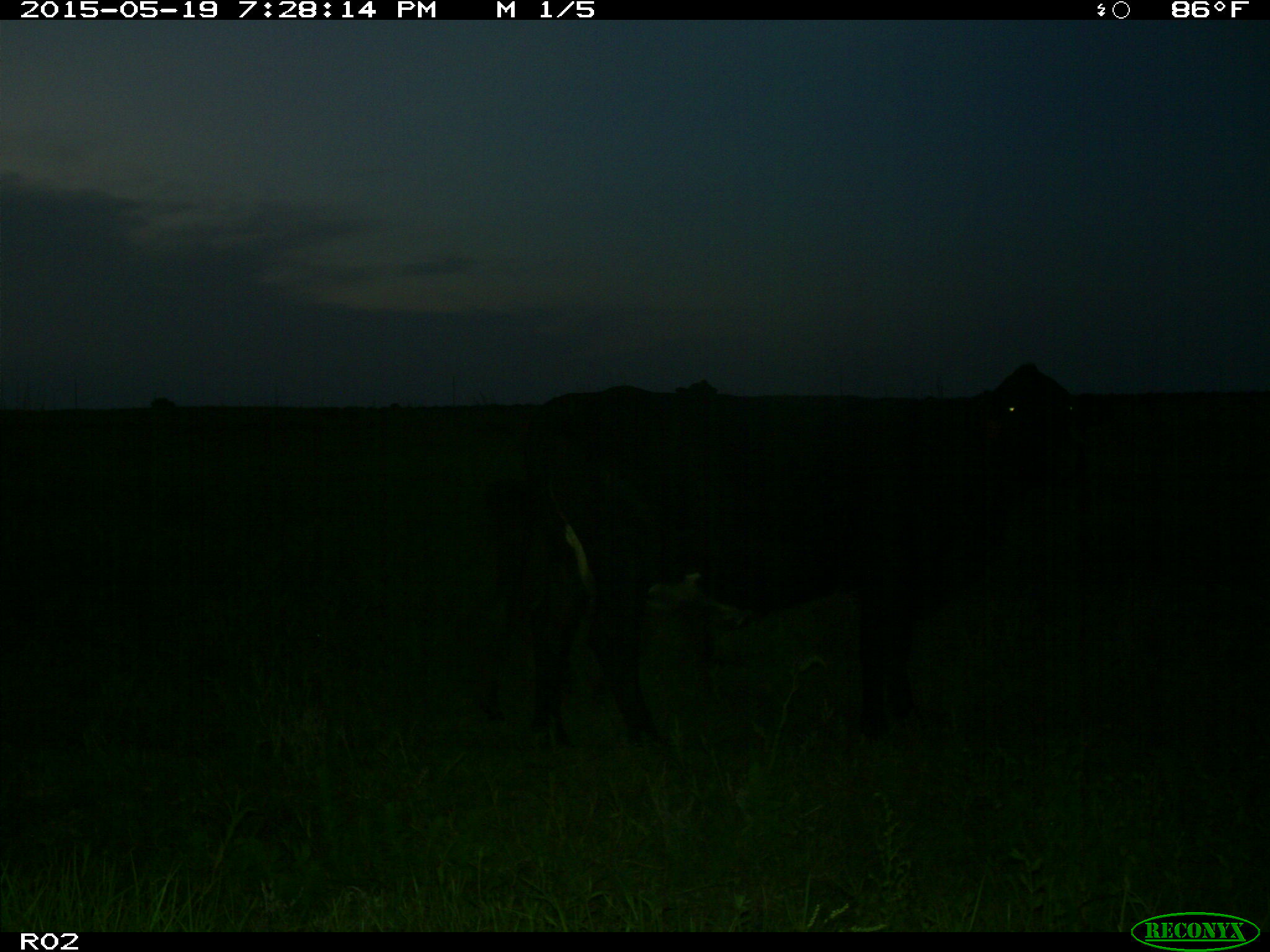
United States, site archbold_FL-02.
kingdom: Animalia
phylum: Chordata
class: Mammalia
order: Artiodactyla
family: Bovidae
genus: Bos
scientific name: Bos taurus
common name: domestic cow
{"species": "Bos taurus (domestic cow)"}